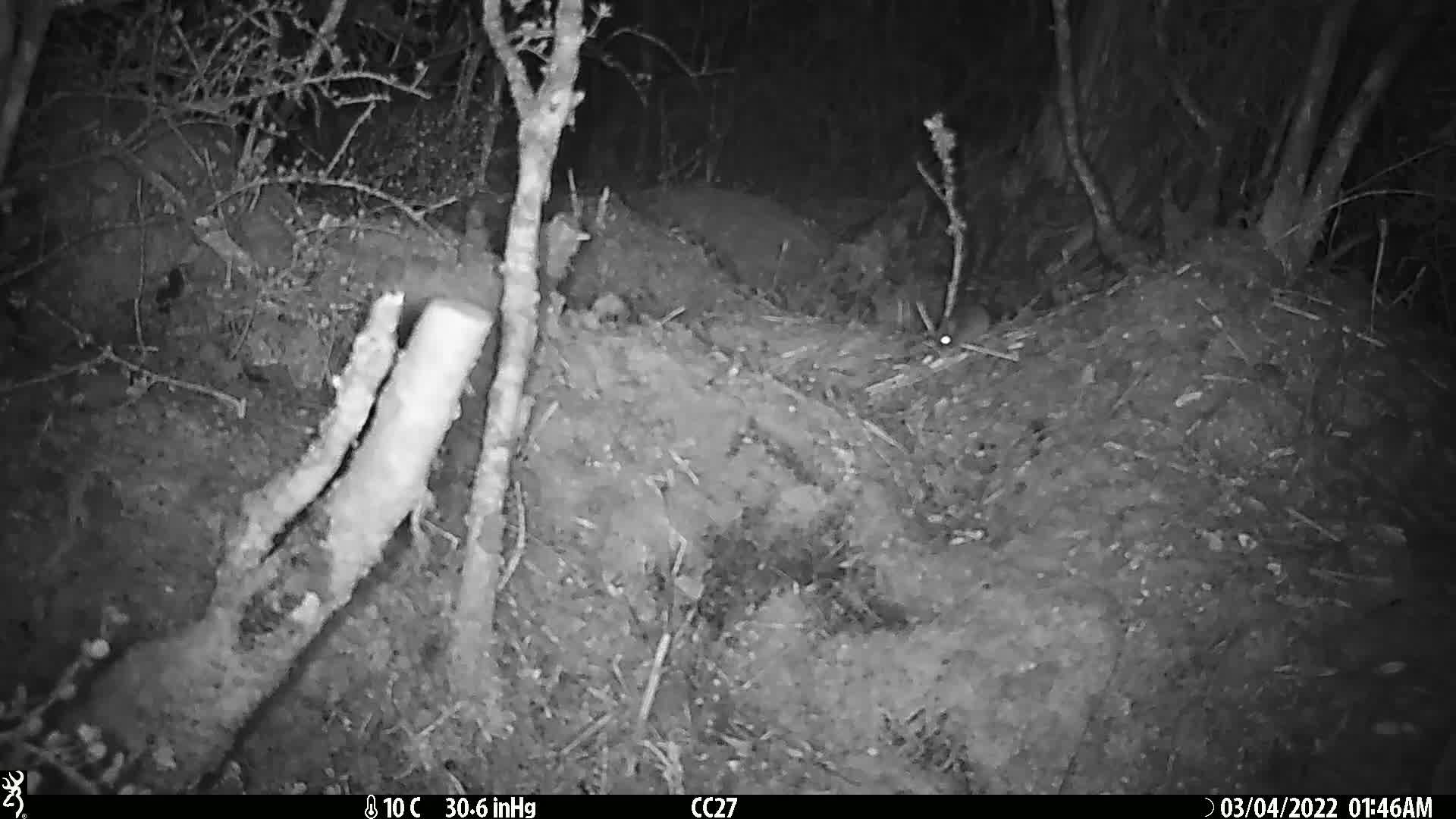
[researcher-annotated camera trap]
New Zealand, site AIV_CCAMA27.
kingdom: Animalia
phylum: Chordata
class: Mammalia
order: Rodentia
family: Muridae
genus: Mus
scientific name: Mus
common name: mouse